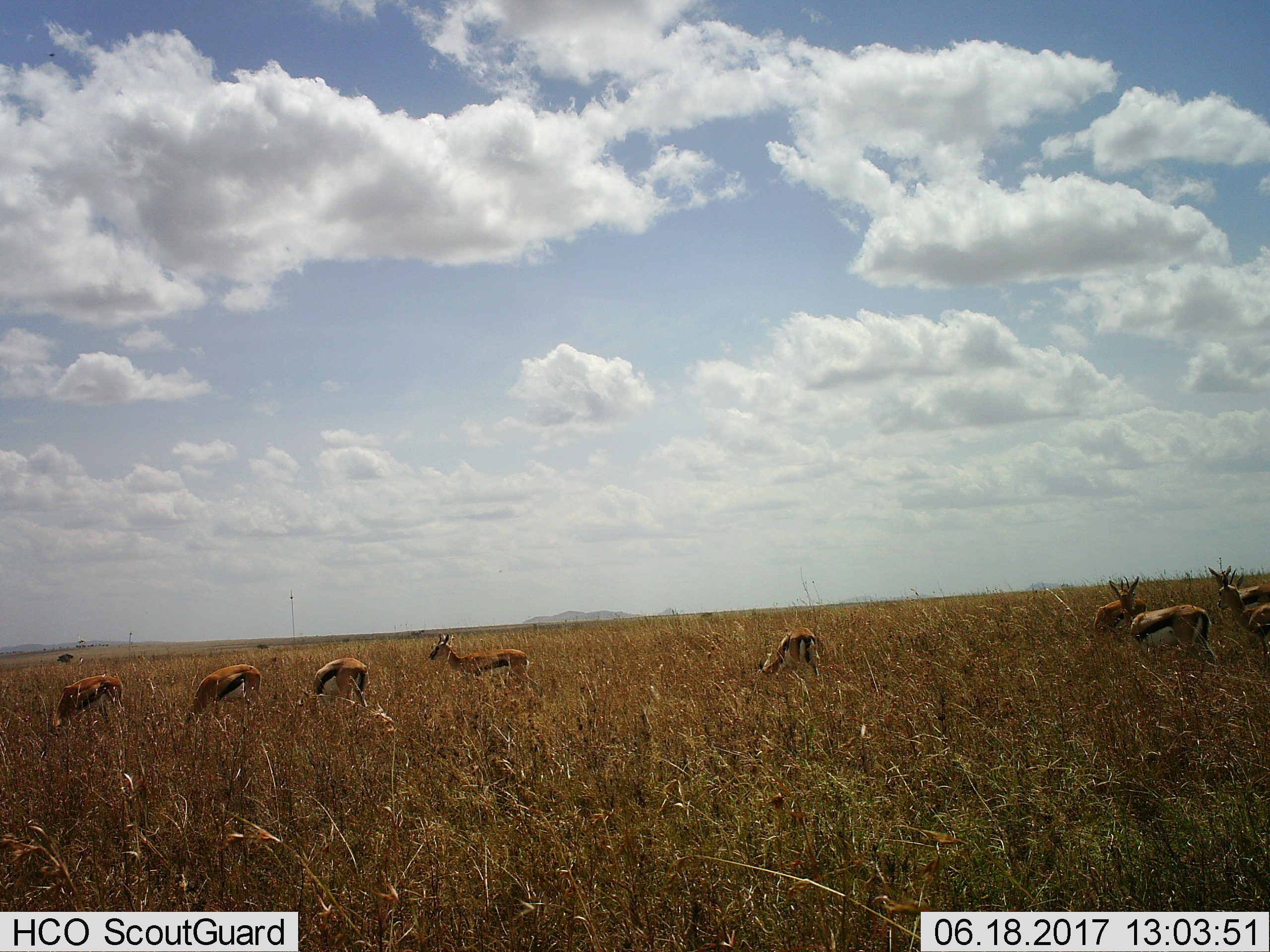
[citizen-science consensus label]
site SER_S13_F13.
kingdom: Animalia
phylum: Chordata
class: Mammalia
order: Artiodactyla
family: Bovidae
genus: Eudorcas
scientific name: Eudorcas thomsonii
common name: thomson's gazelle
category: gazellethomsons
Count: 9.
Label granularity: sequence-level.